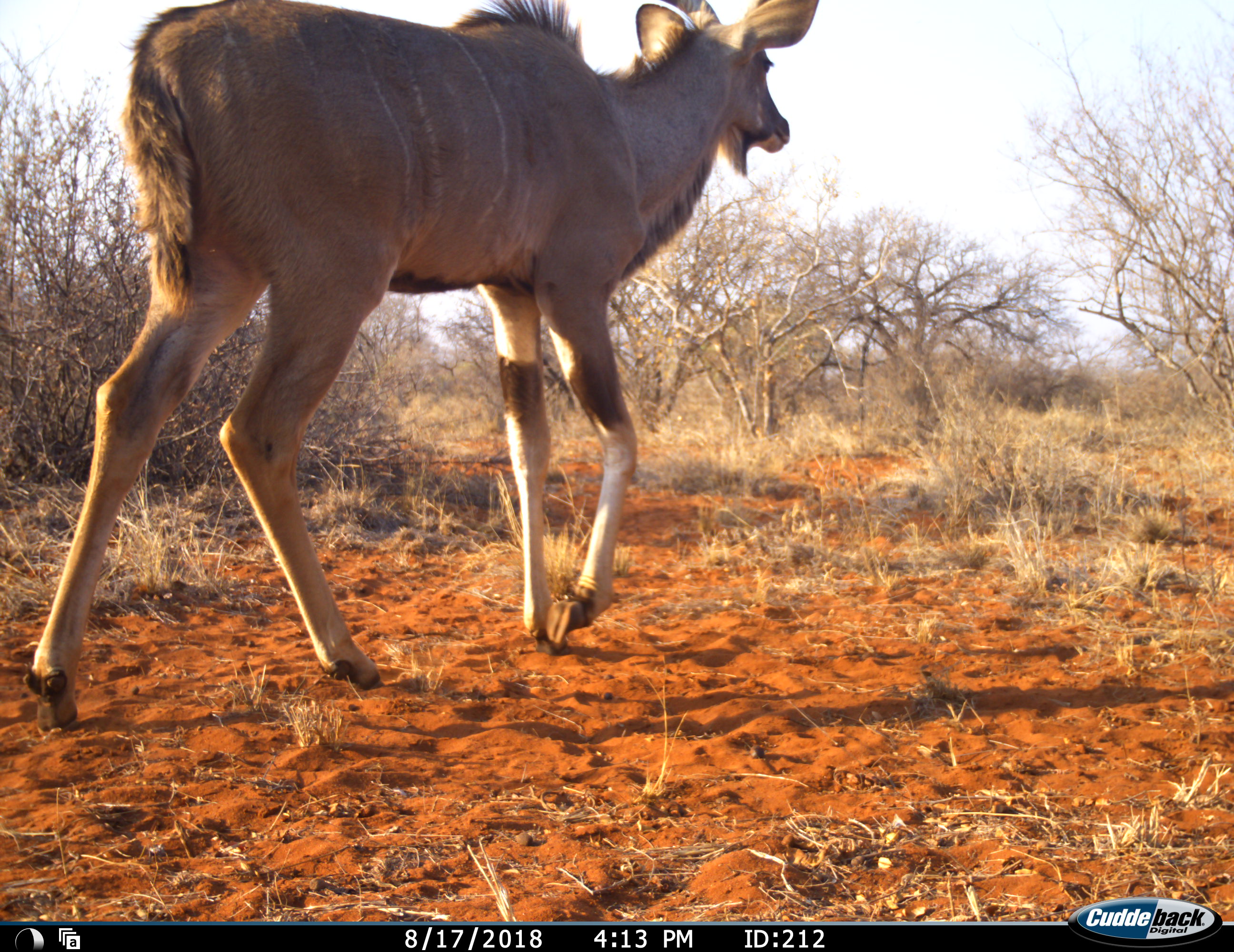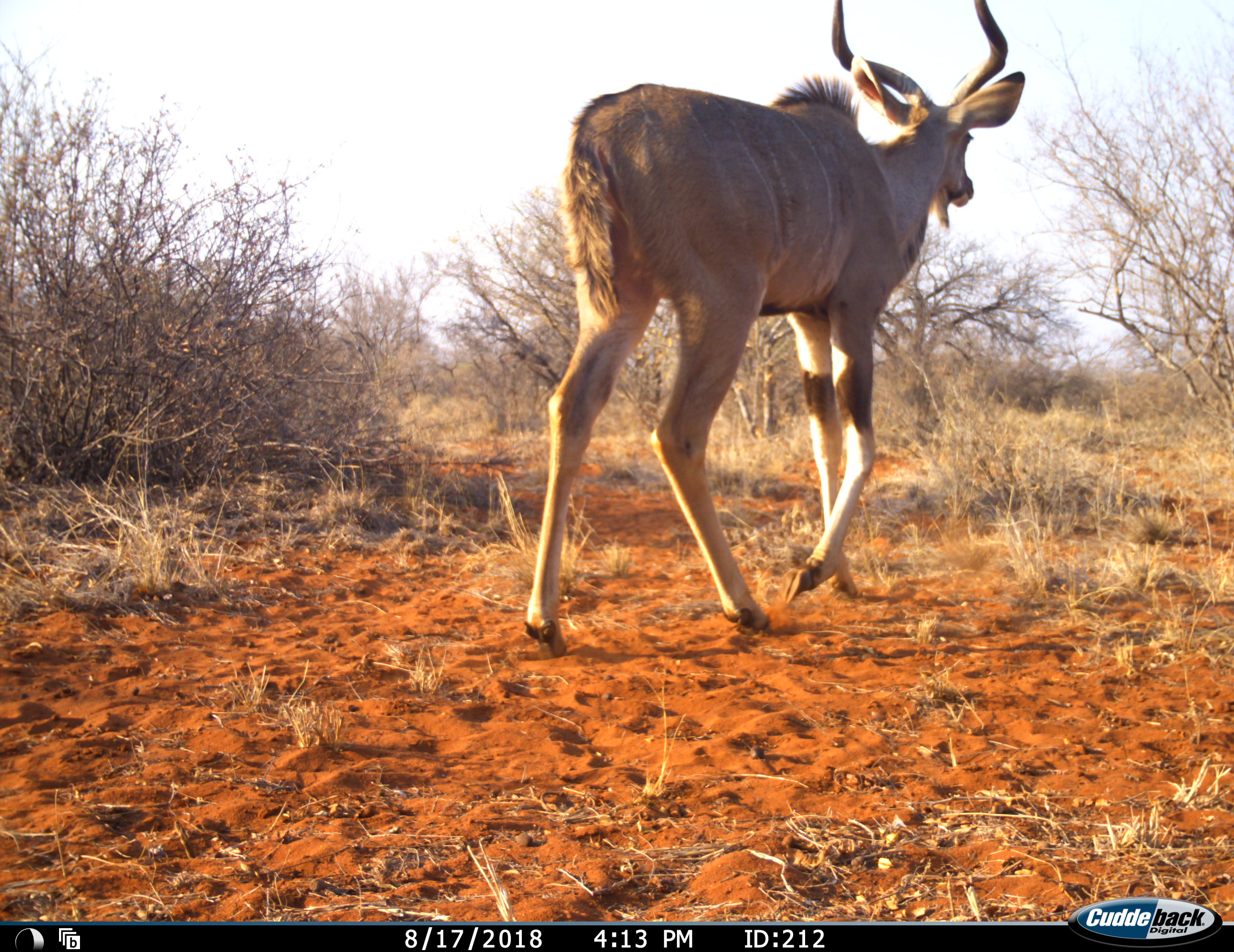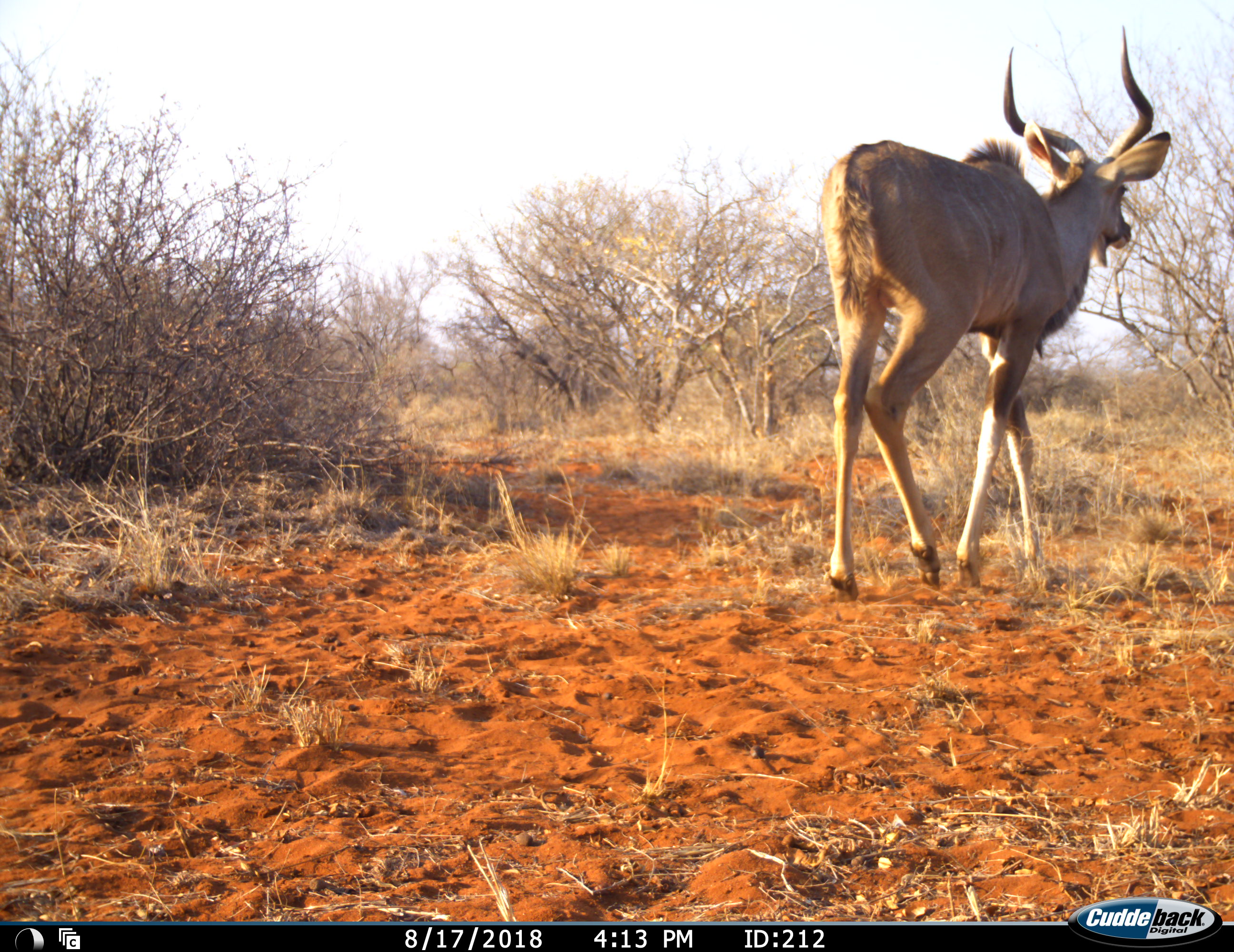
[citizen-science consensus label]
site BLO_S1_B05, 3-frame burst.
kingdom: Animalia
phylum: Chordata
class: Mammalia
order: Artiodactyla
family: Bovidae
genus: Tragelaphus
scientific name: Tragelaphus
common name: kudu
Kudu (Tragelaphus), count 1. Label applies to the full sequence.